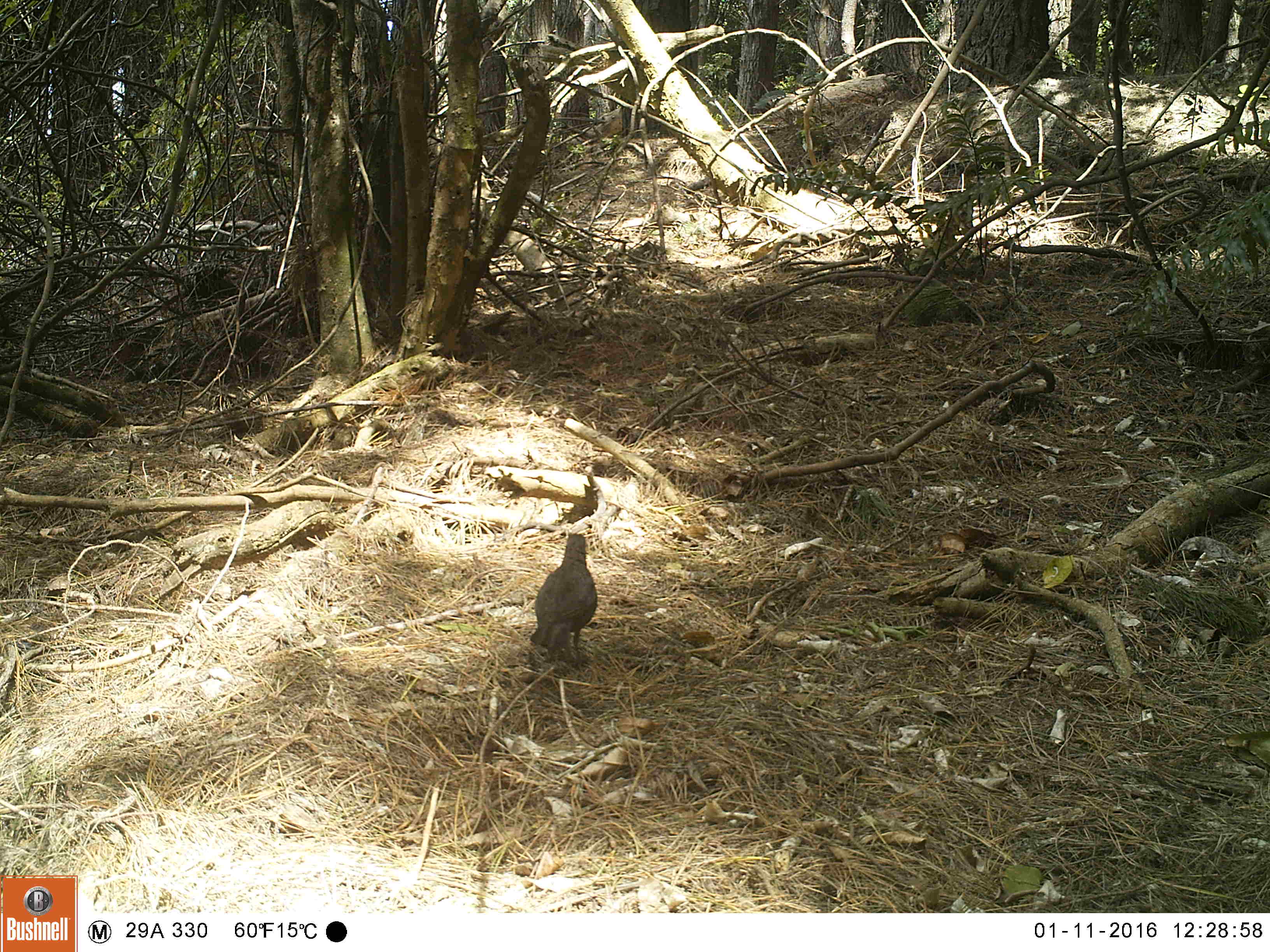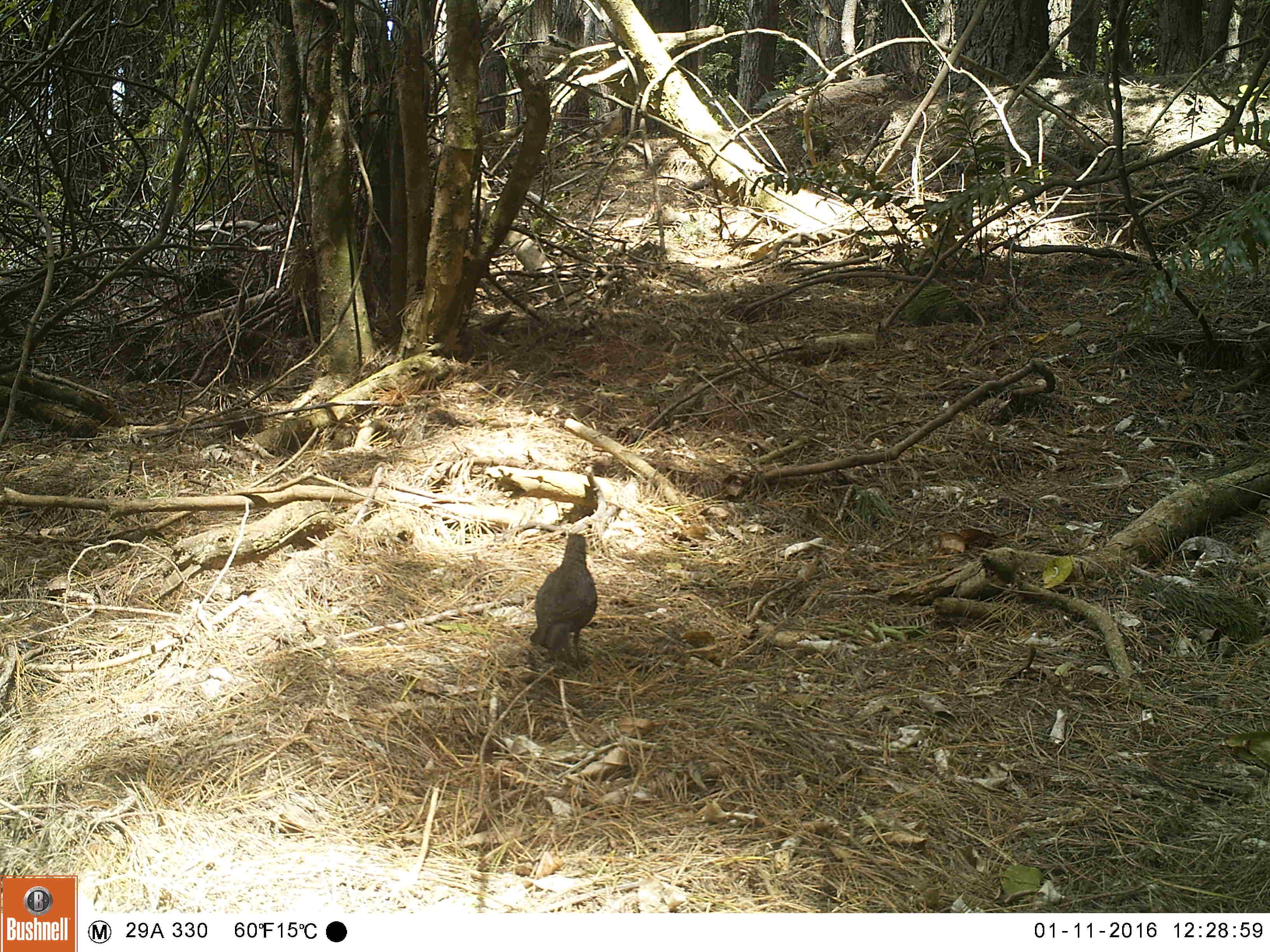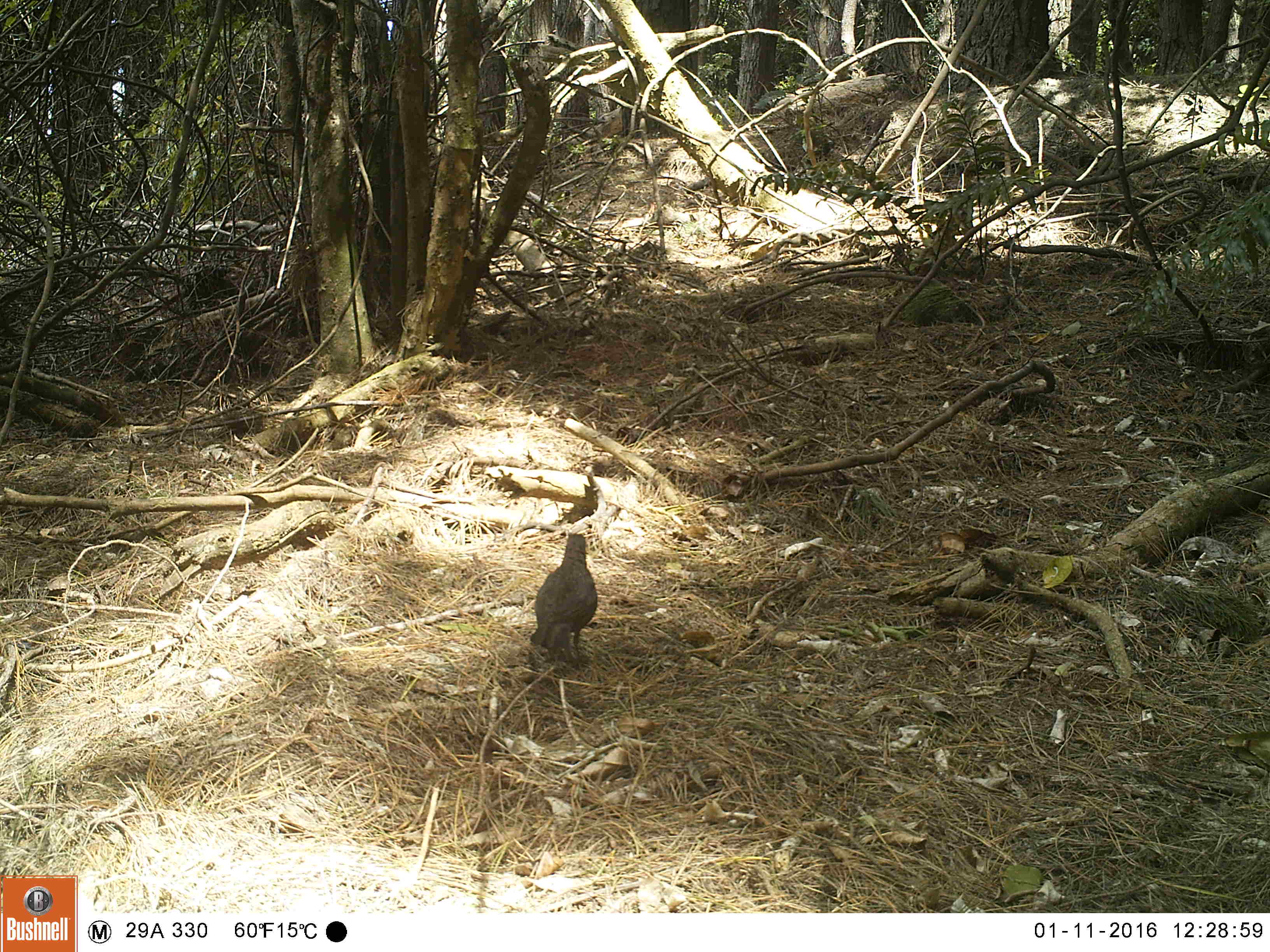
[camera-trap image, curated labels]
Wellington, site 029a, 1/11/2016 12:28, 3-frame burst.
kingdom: Animalia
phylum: Chordata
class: Aves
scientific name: Aves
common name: bird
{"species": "bird (Aves)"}